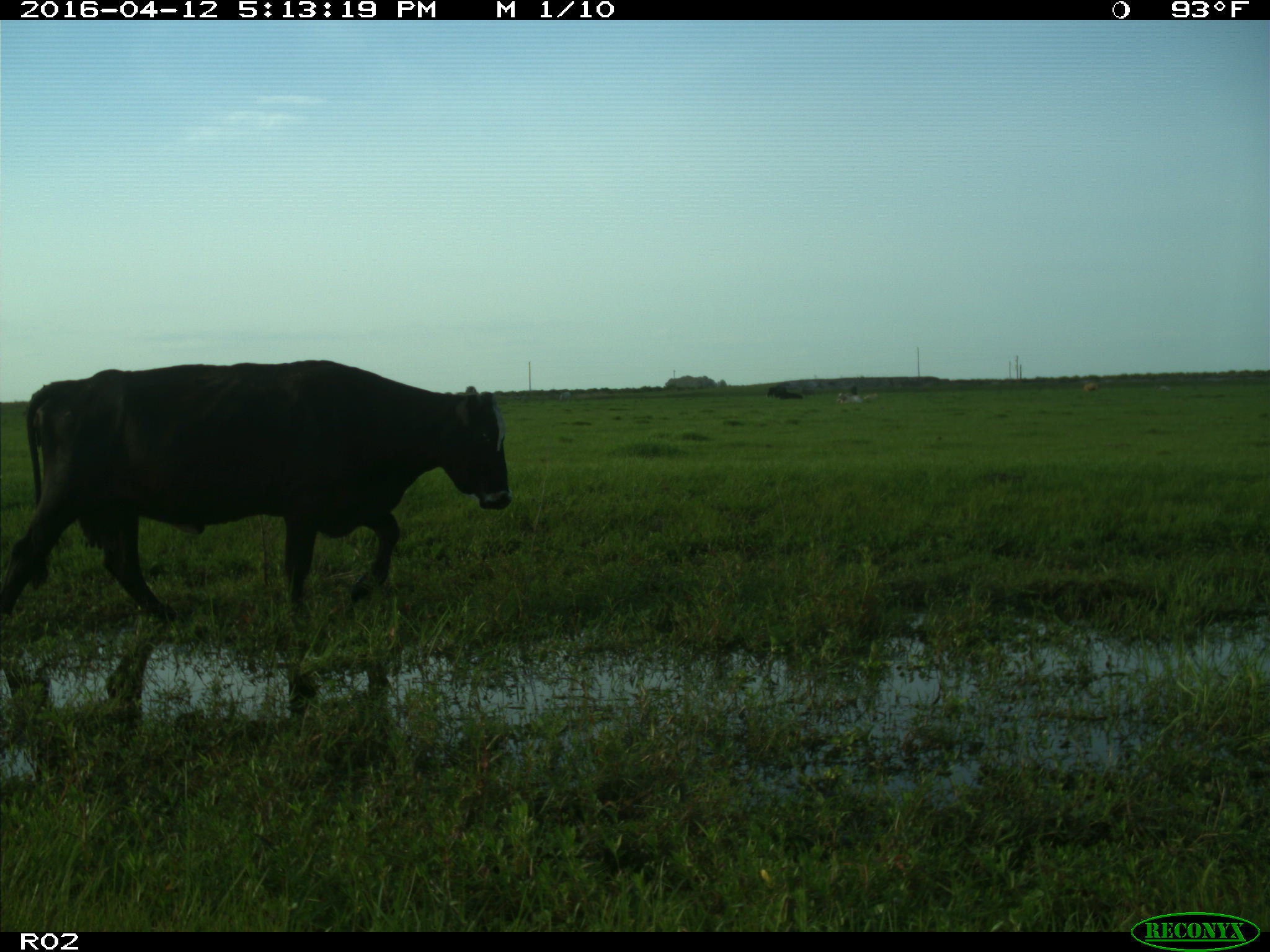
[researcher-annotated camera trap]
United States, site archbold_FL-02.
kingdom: Animalia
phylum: Chordata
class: Mammalia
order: Artiodactyla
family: Bovidae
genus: Bos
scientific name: Bos taurus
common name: domestic cow